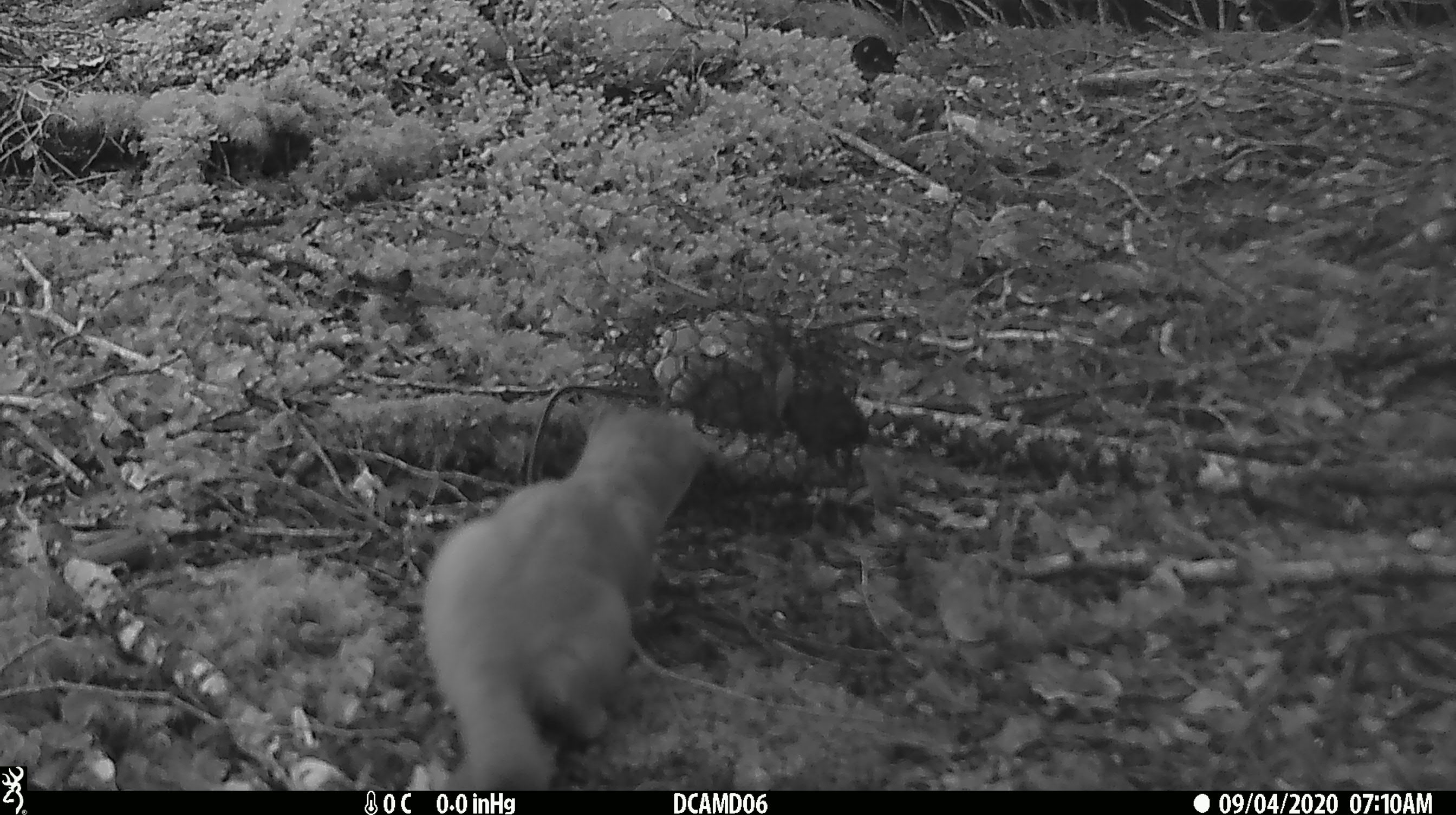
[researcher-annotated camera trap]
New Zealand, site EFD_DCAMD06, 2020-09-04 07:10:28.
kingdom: Animalia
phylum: Chordata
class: Mammalia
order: Carnivora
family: Mustelidae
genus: Mustela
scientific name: Mustela erminea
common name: stoat